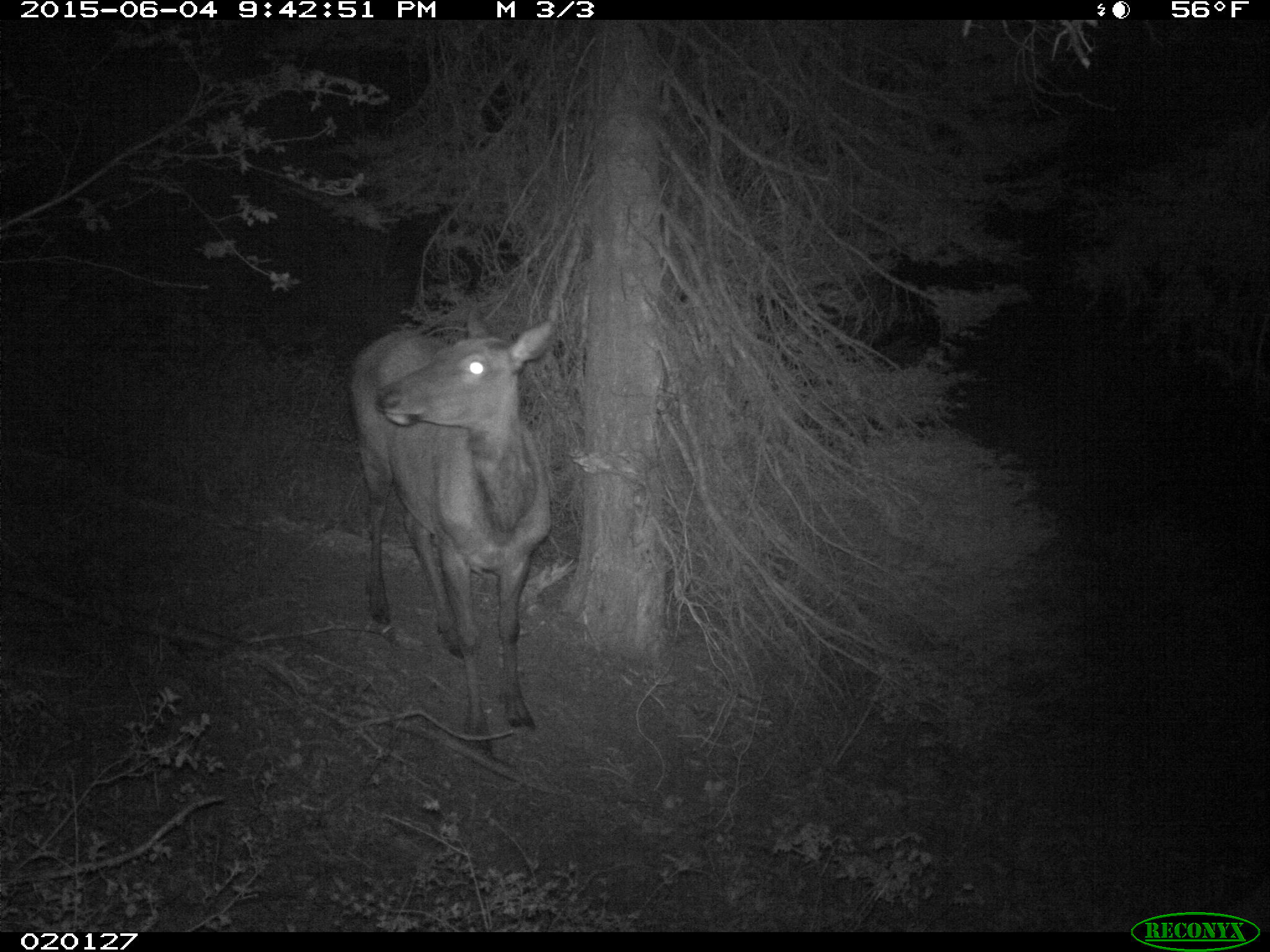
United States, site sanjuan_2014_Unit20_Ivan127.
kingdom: Animalia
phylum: Chordata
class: Mammalia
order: Artiodactyla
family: Cervidae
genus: Cervus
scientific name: Cervus elaphus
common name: red deer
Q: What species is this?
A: Cervus elaphus (red deer).